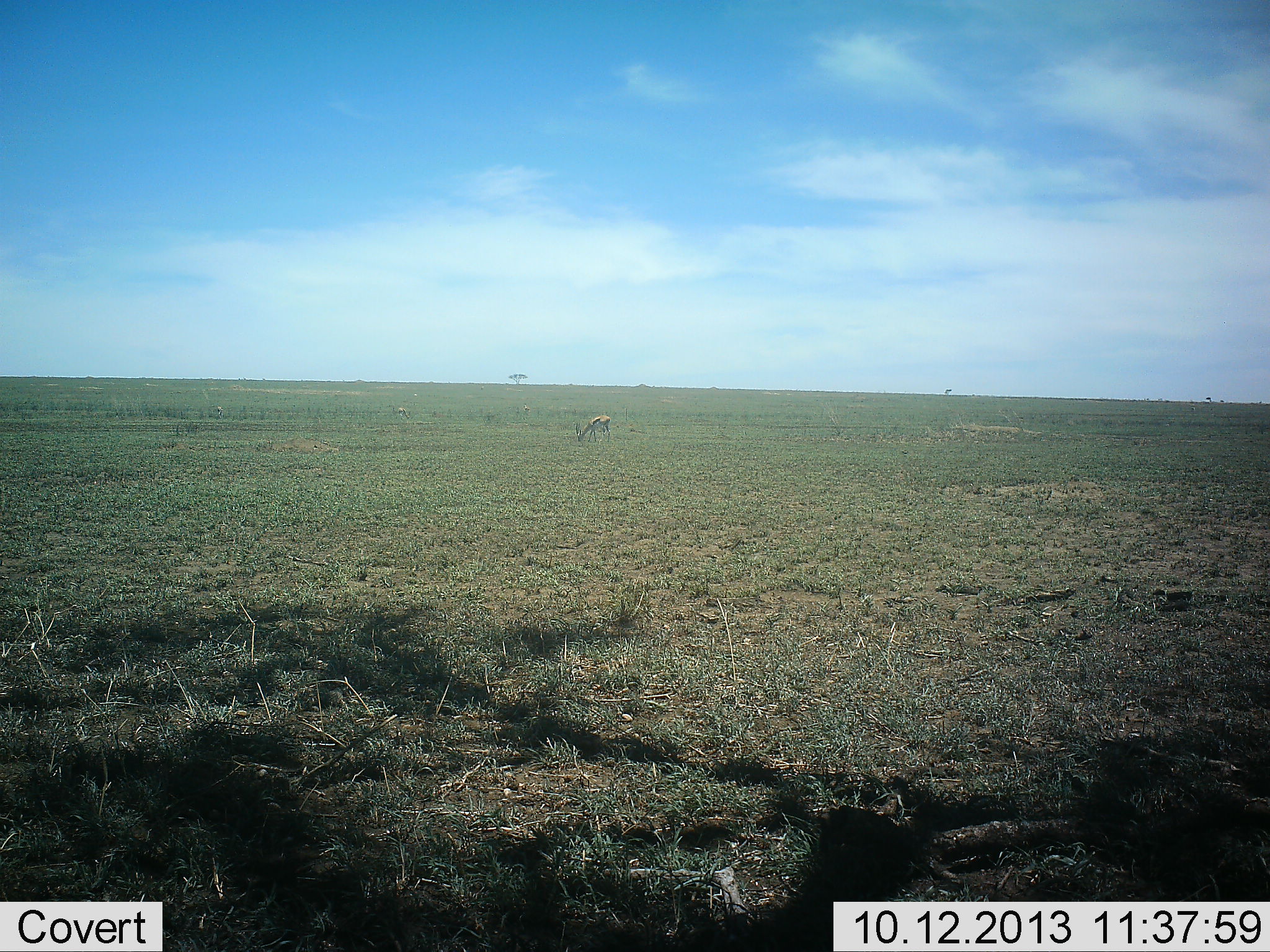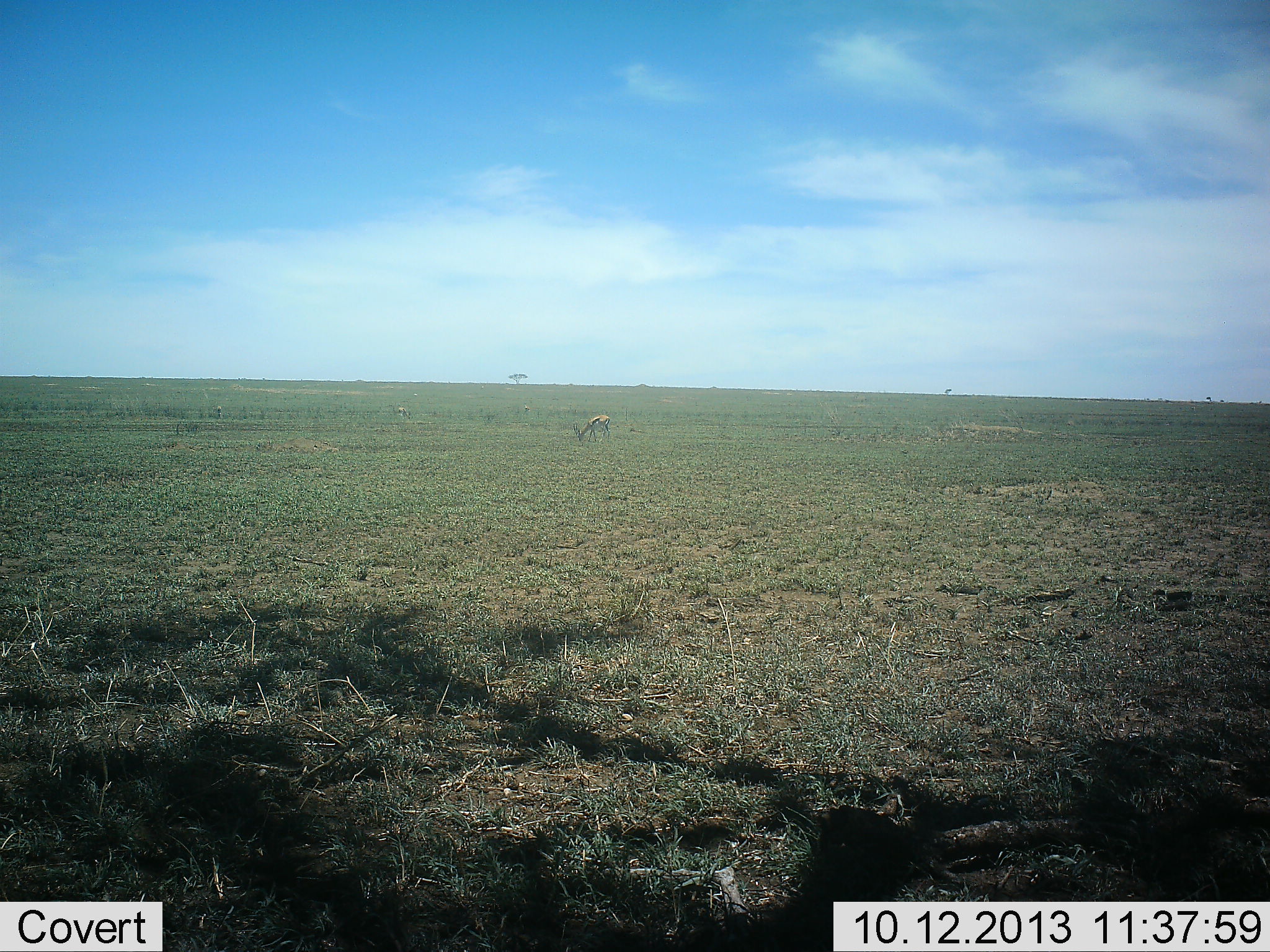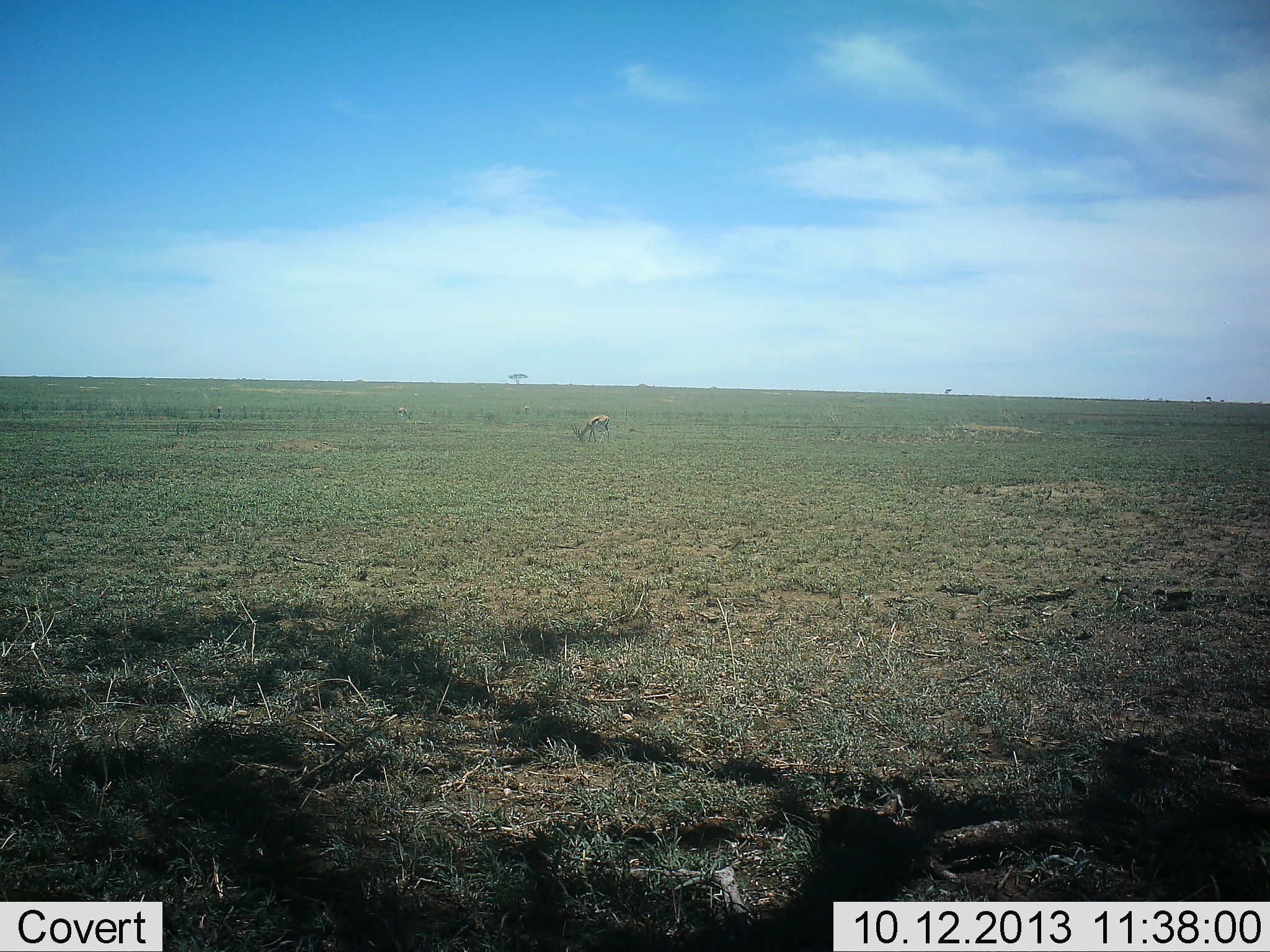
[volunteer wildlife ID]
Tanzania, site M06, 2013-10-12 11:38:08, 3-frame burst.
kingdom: Animalia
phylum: Chordata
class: Mammalia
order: Artiodactyla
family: Bovidae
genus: Eudorcas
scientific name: Eudorcas thomsonii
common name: thomson's gazelle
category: gazellethomsons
Gazellethomsons (thomson's gazelle) (Eudorcas thomsonii), count 1. Behavior (volunteer vote fractions): standing 40%, resting 0%, moving 0%, interacting 0%. Young present (vote fraction): 0%. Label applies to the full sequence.